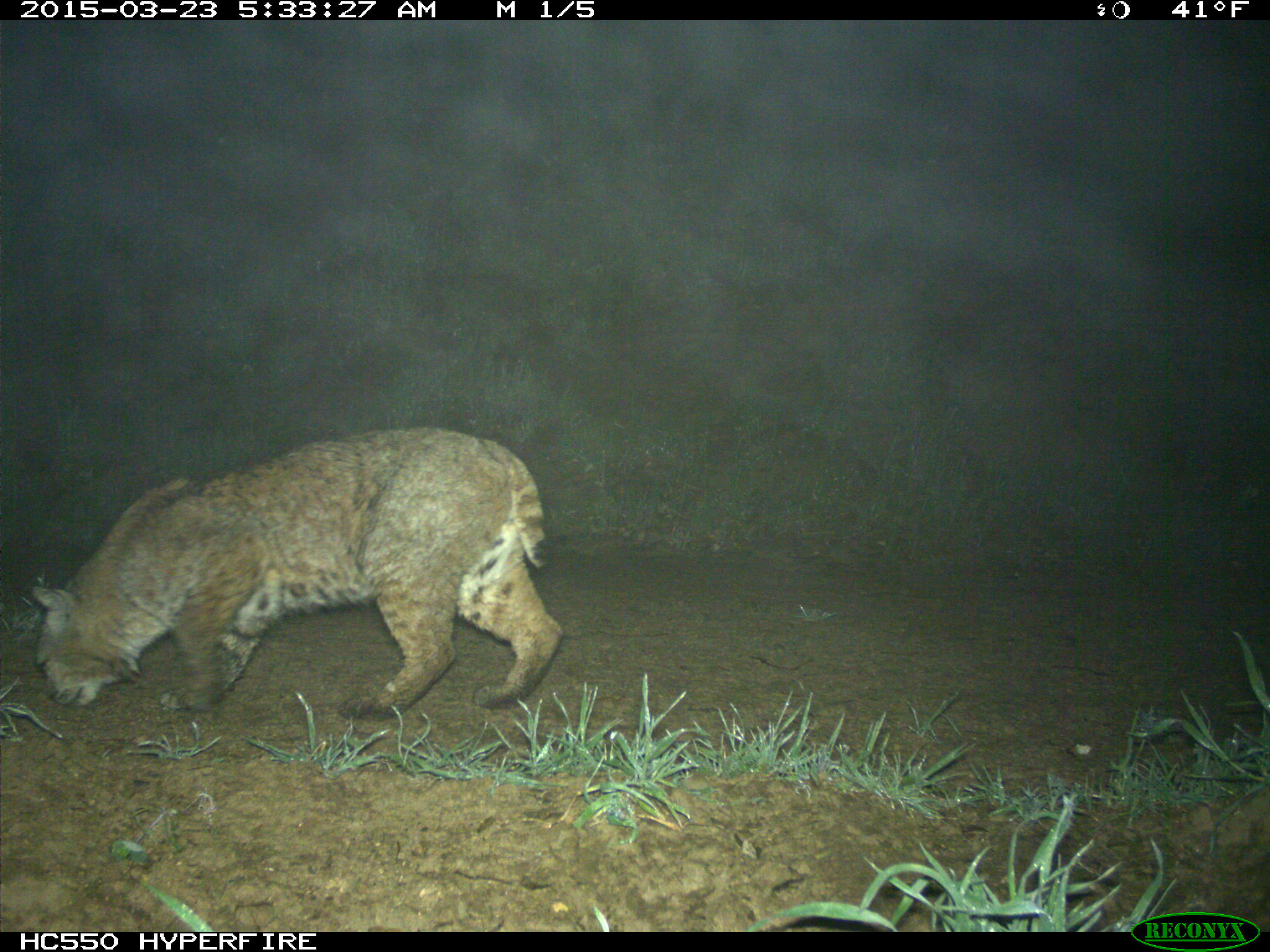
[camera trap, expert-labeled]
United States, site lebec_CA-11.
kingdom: Animalia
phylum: Chordata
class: Mammalia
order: Carnivora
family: Felidae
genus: Lynx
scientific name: Lynx rufus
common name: bobcat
Lynx rufus (bobcat).